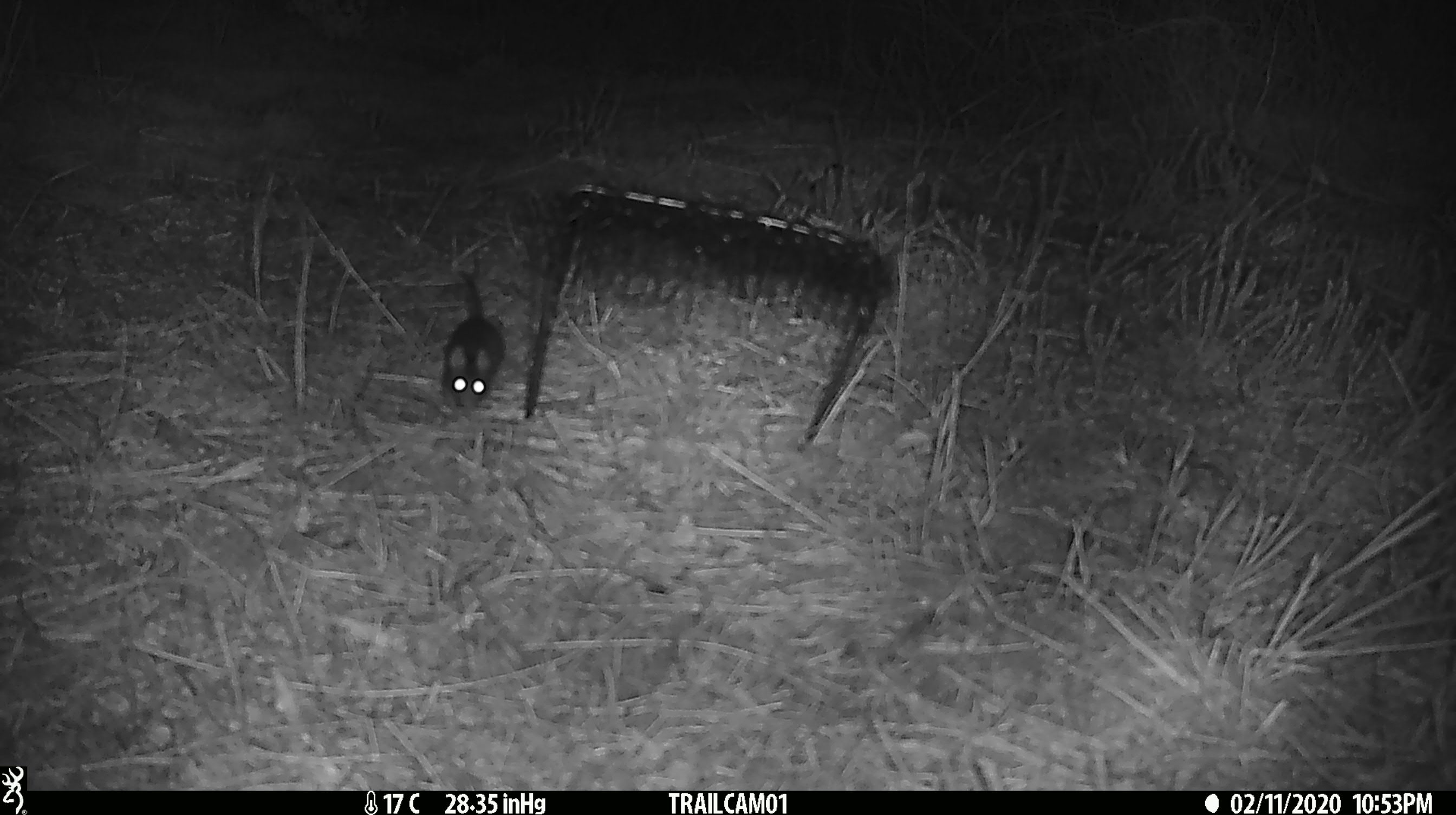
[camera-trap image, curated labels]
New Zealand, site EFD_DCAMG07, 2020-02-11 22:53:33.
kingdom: Animalia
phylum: Chordata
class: Mammalia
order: Rodentia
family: Muridae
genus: Mus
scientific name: Mus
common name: mouse